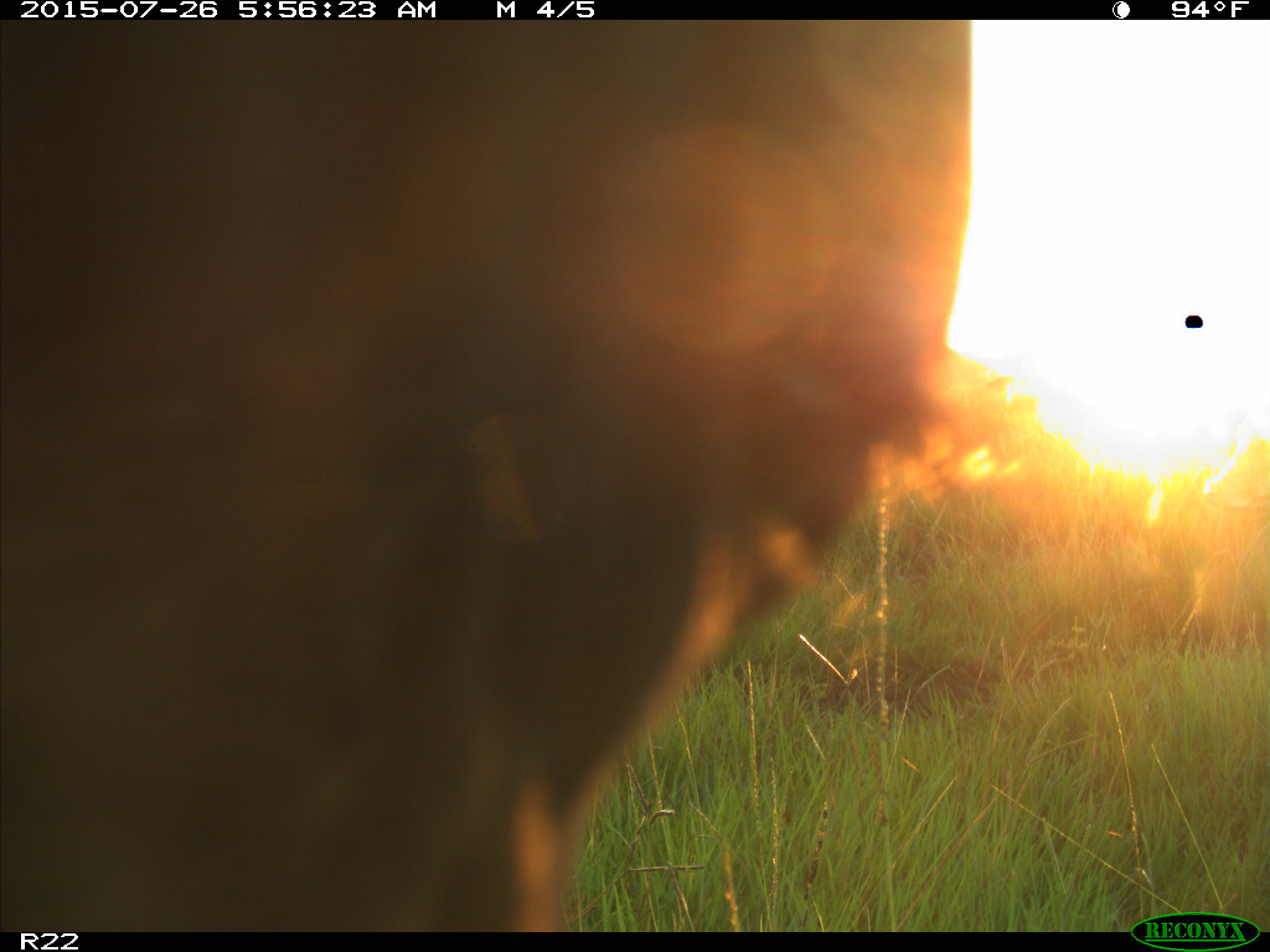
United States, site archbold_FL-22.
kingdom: Animalia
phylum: Chordata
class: Mammalia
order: Artiodactyla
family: Bovidae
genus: Bos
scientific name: Bos taurus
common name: domestic cow